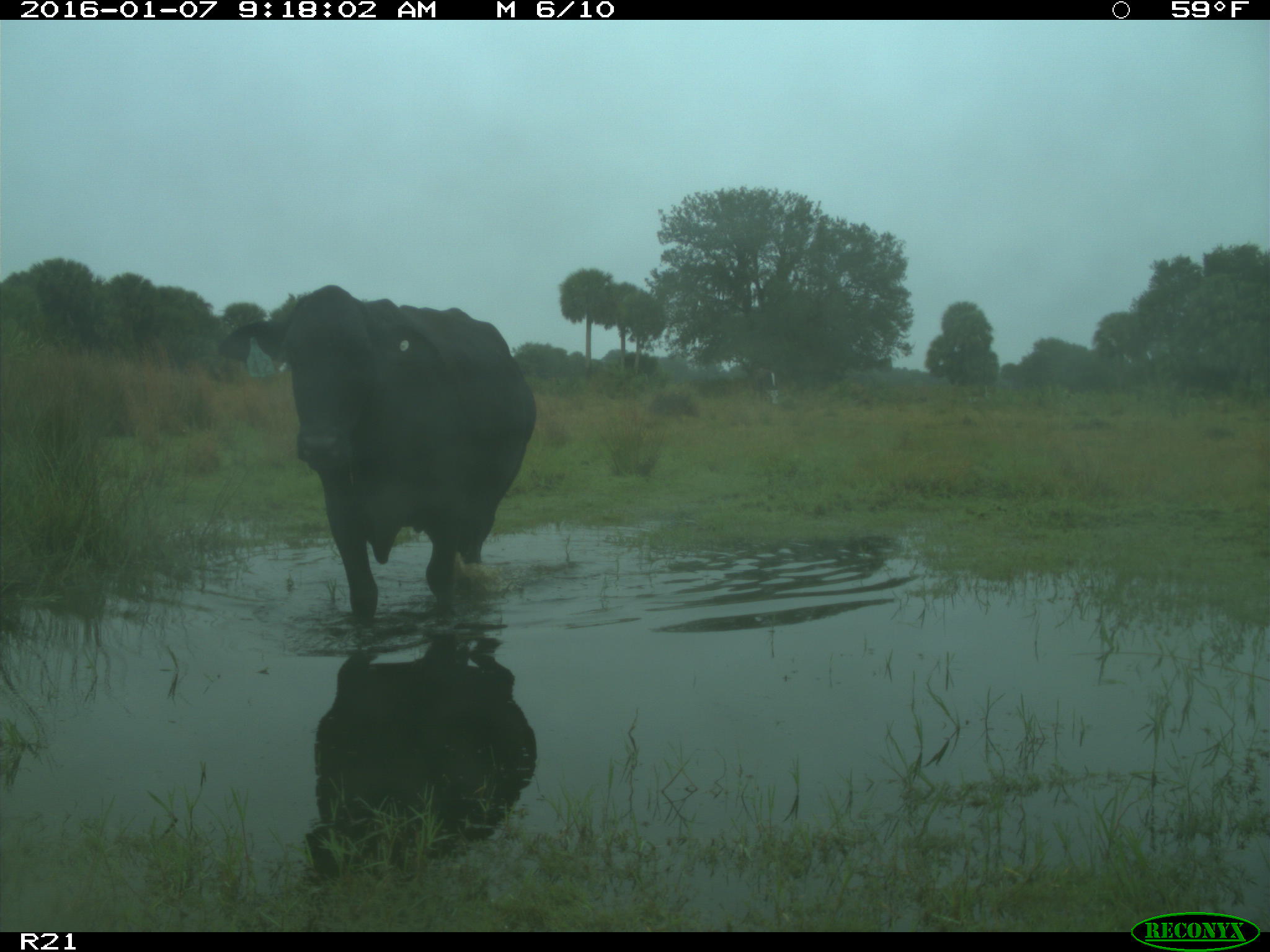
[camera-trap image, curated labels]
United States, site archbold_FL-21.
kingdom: Animalia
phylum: Chordata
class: Mammalia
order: Artiodactyla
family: Bovidae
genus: Bos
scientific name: Bos taurus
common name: domestic cow